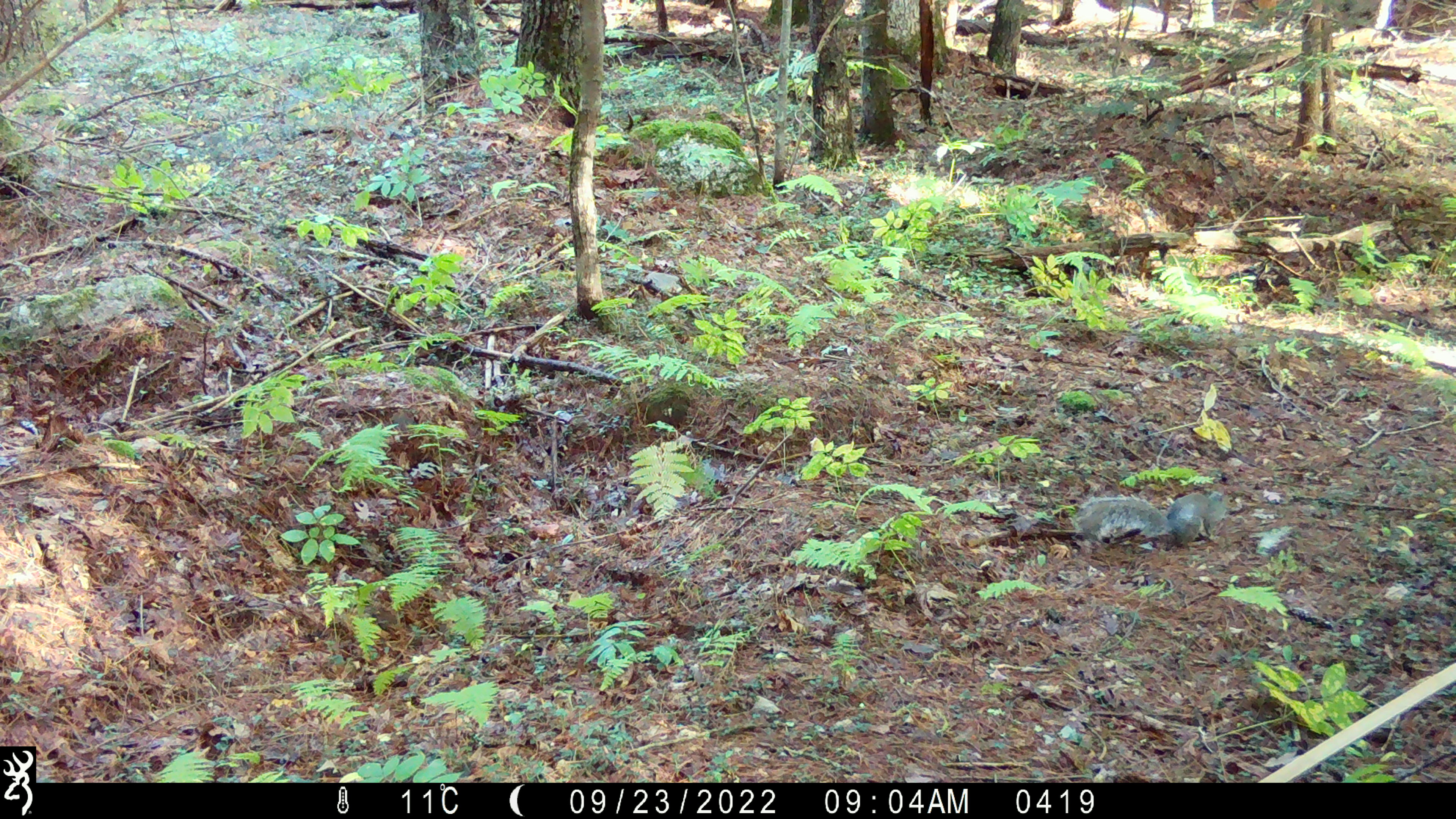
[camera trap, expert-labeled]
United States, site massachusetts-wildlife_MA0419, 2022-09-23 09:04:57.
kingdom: Animalia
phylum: Chordata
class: Mammalia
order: Rodentia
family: Sciuridae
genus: Sciurus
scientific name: Sciurus carolinensis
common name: gray squirrel